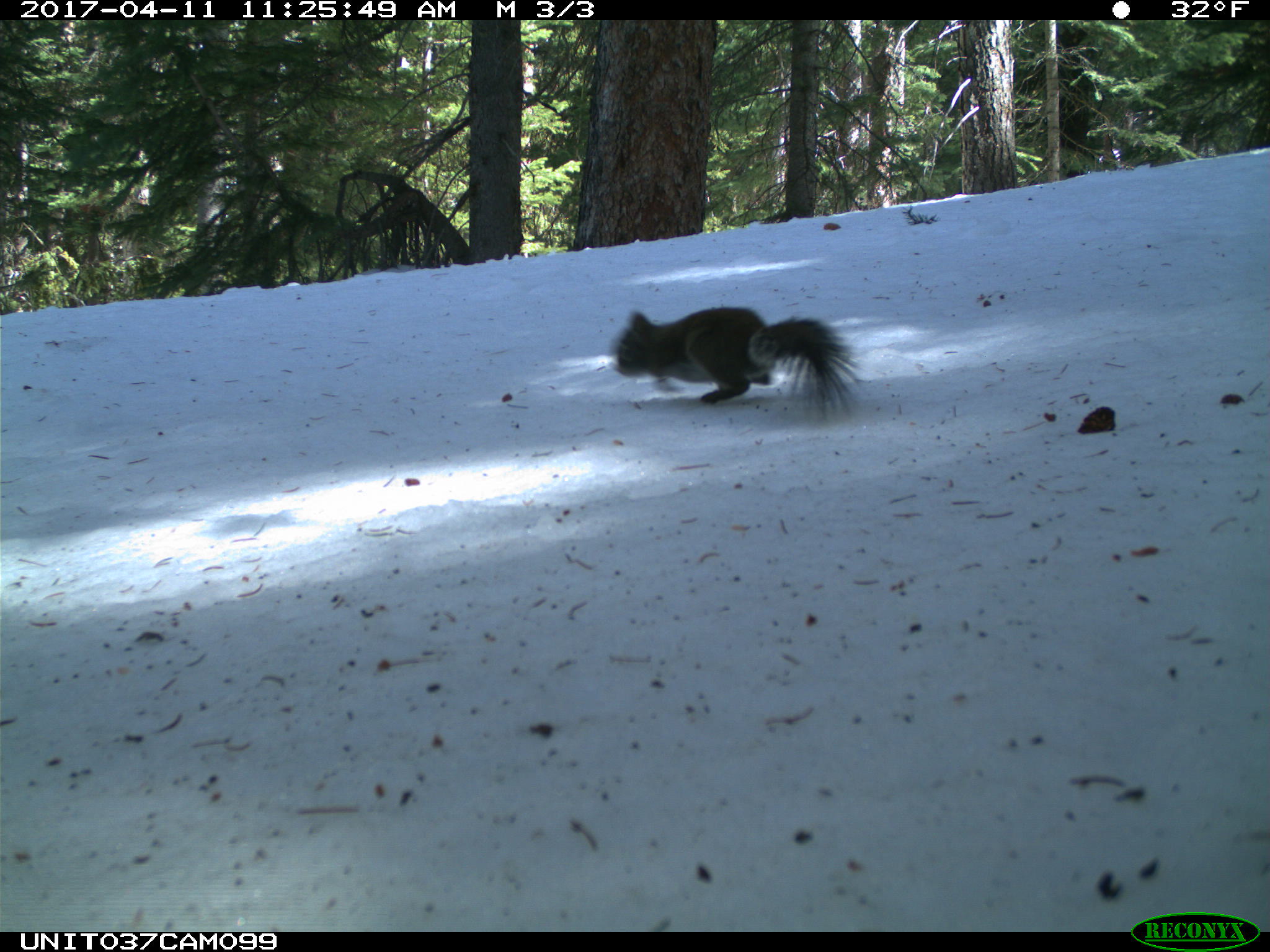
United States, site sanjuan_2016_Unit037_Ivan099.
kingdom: Animalia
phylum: Chordata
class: Mammalia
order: Rodentia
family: Sciuridae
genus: Tamiasciurus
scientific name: Tamiasciurus hudsonicus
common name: american red squirrel